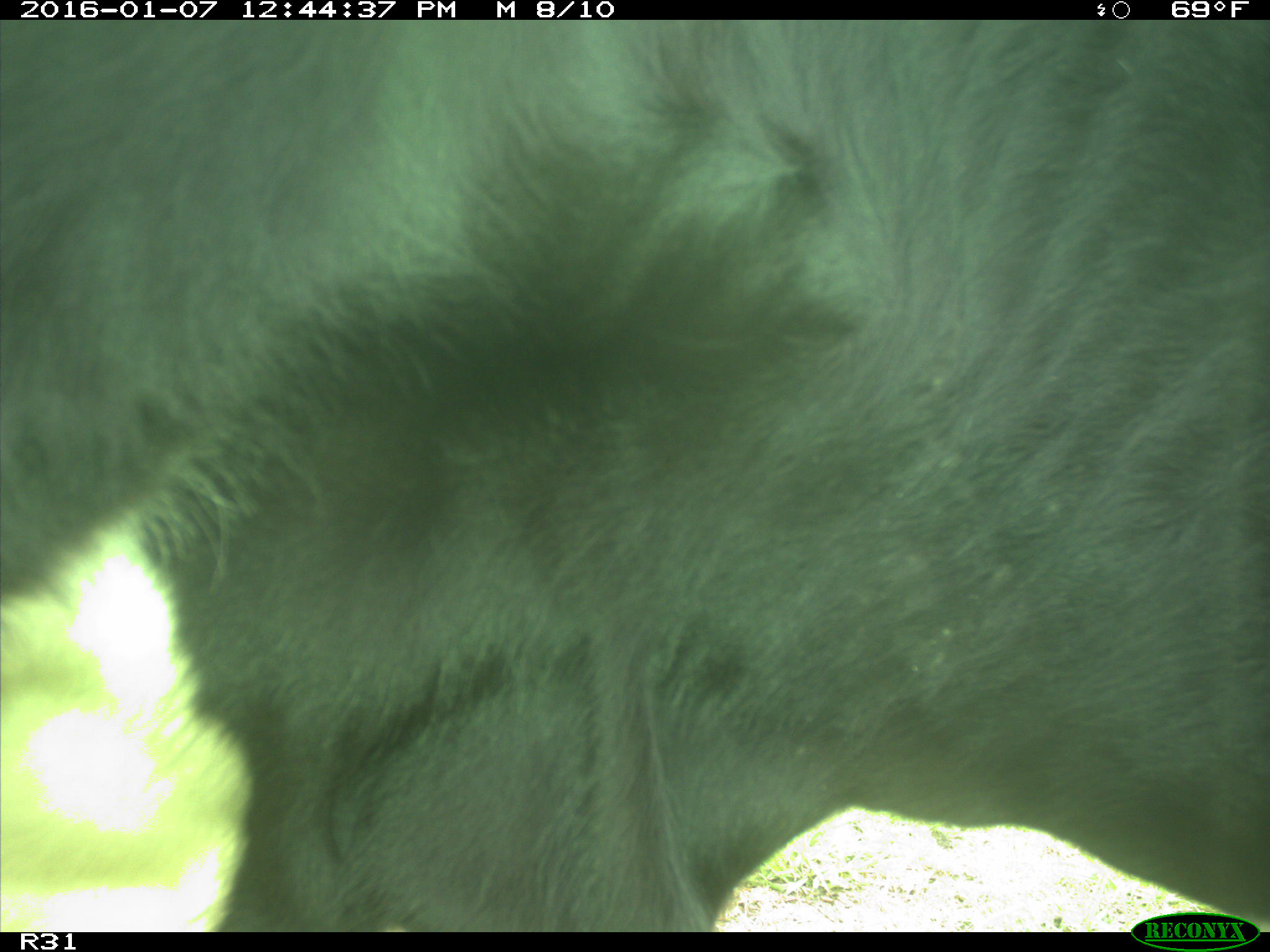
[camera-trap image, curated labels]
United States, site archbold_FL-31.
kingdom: Animalia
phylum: Chordata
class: Mammalia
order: Artiodactyla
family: Bovidae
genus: Bos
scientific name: Bos taurus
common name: domestic cow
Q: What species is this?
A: Bos taurus (domestic cow).